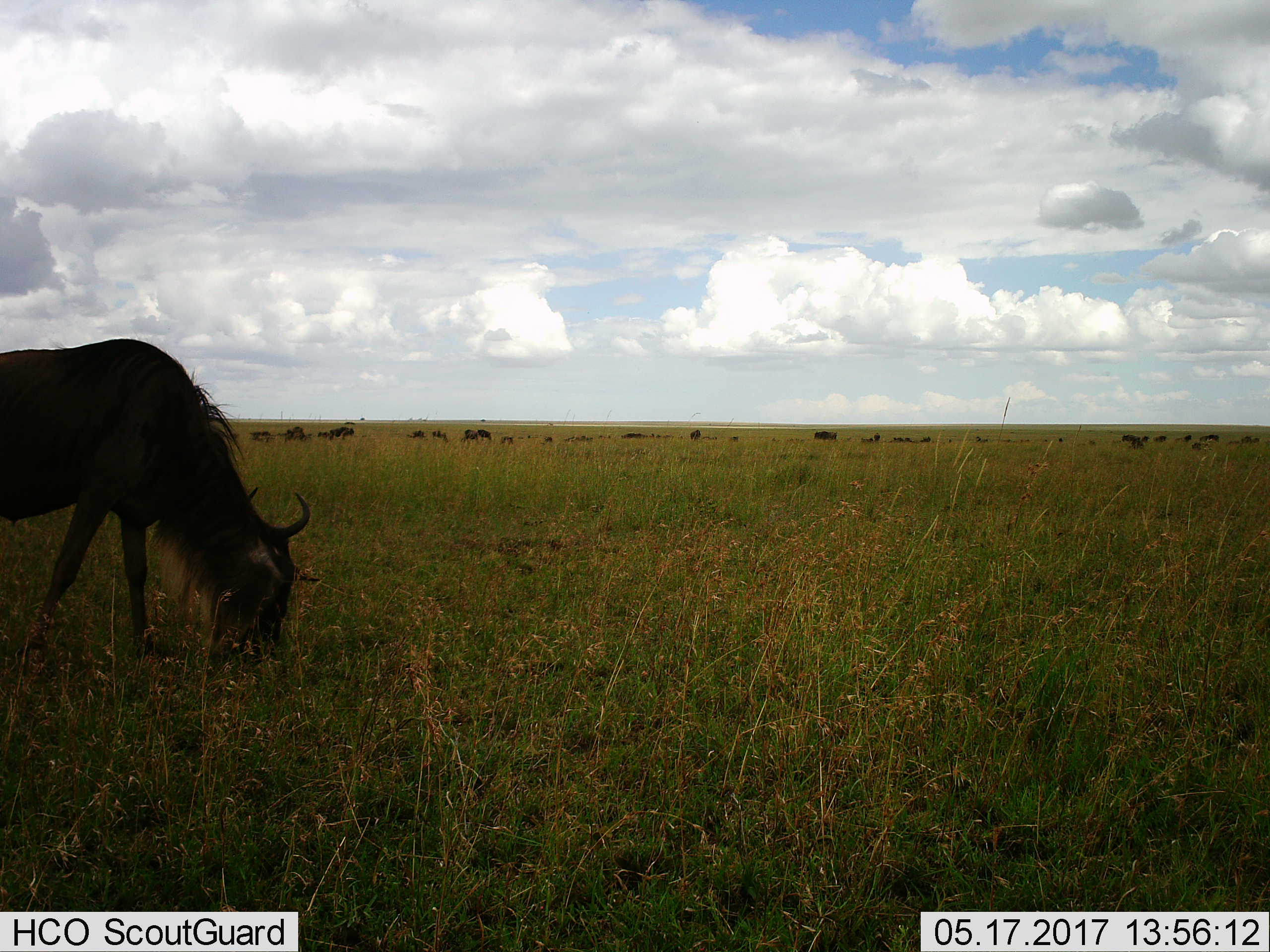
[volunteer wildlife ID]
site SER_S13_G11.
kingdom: Animalia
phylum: Chordata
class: Mammalia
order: Artiodactyla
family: Bovidae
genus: Connochaetes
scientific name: Connochaetes taurinus taurinus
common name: blue wildebeest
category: wildebeestblue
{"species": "wildebeestblue (blue wildebeest) (Connochaetes taurinus taurinus)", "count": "1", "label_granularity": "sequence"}